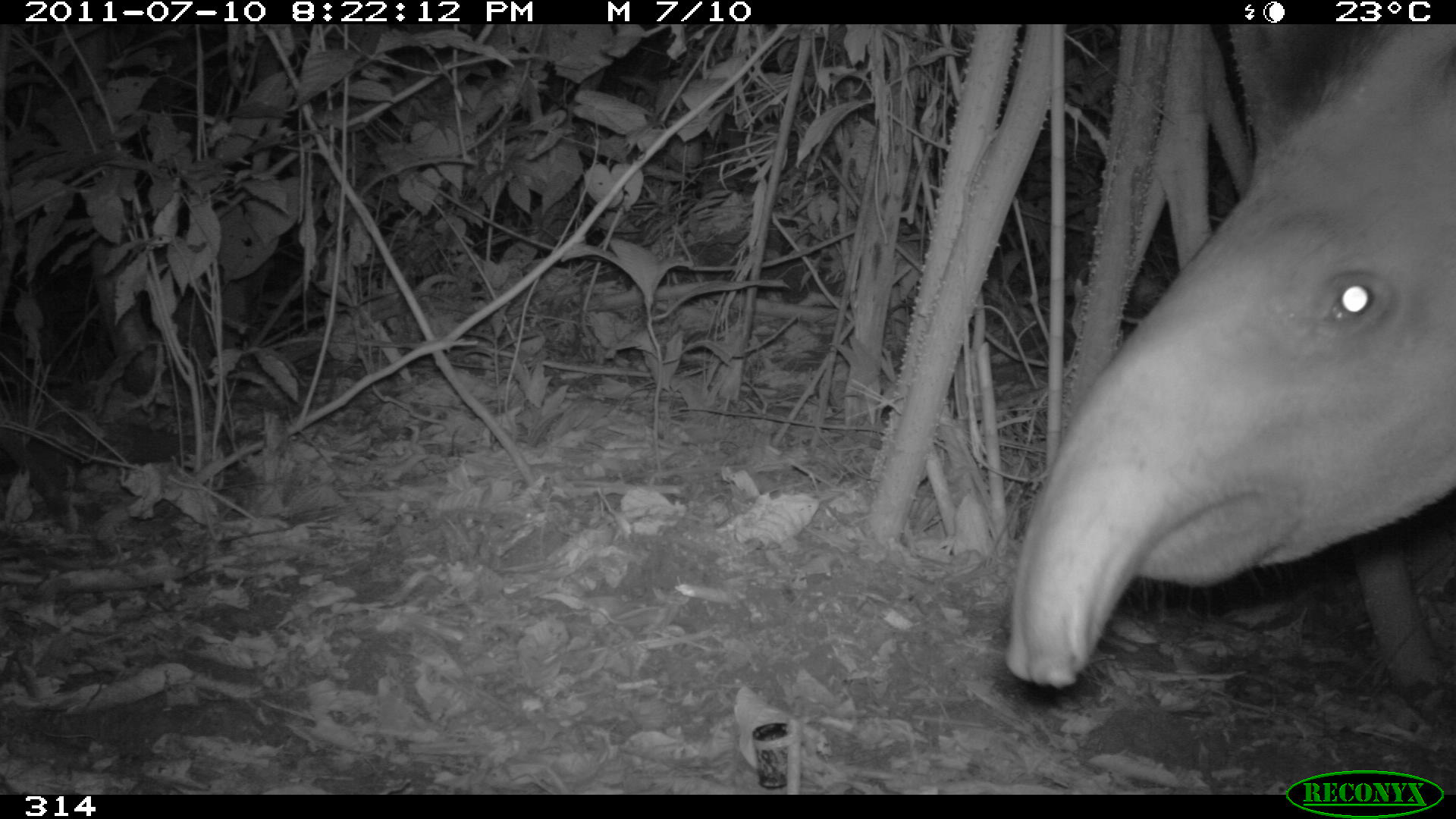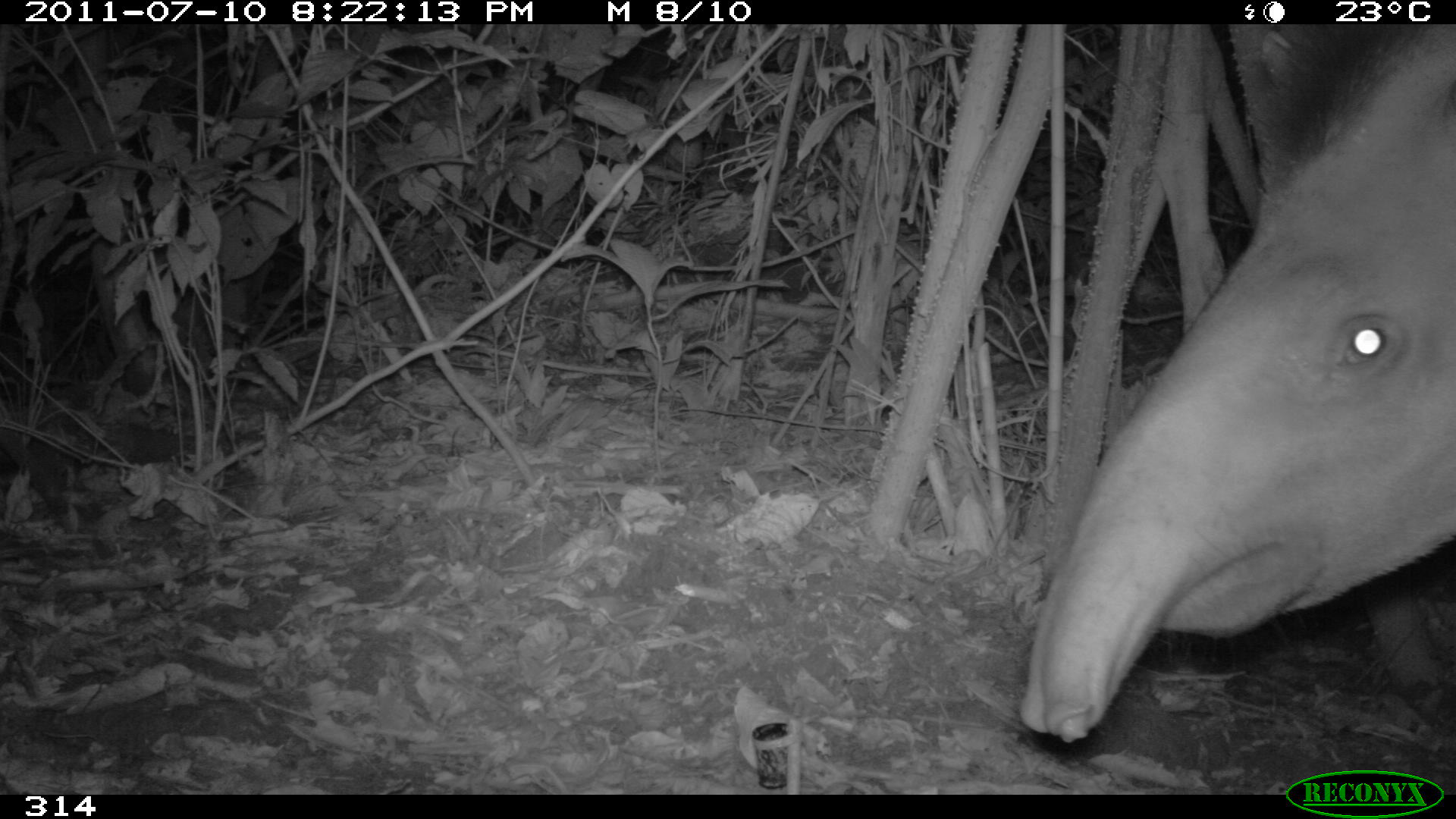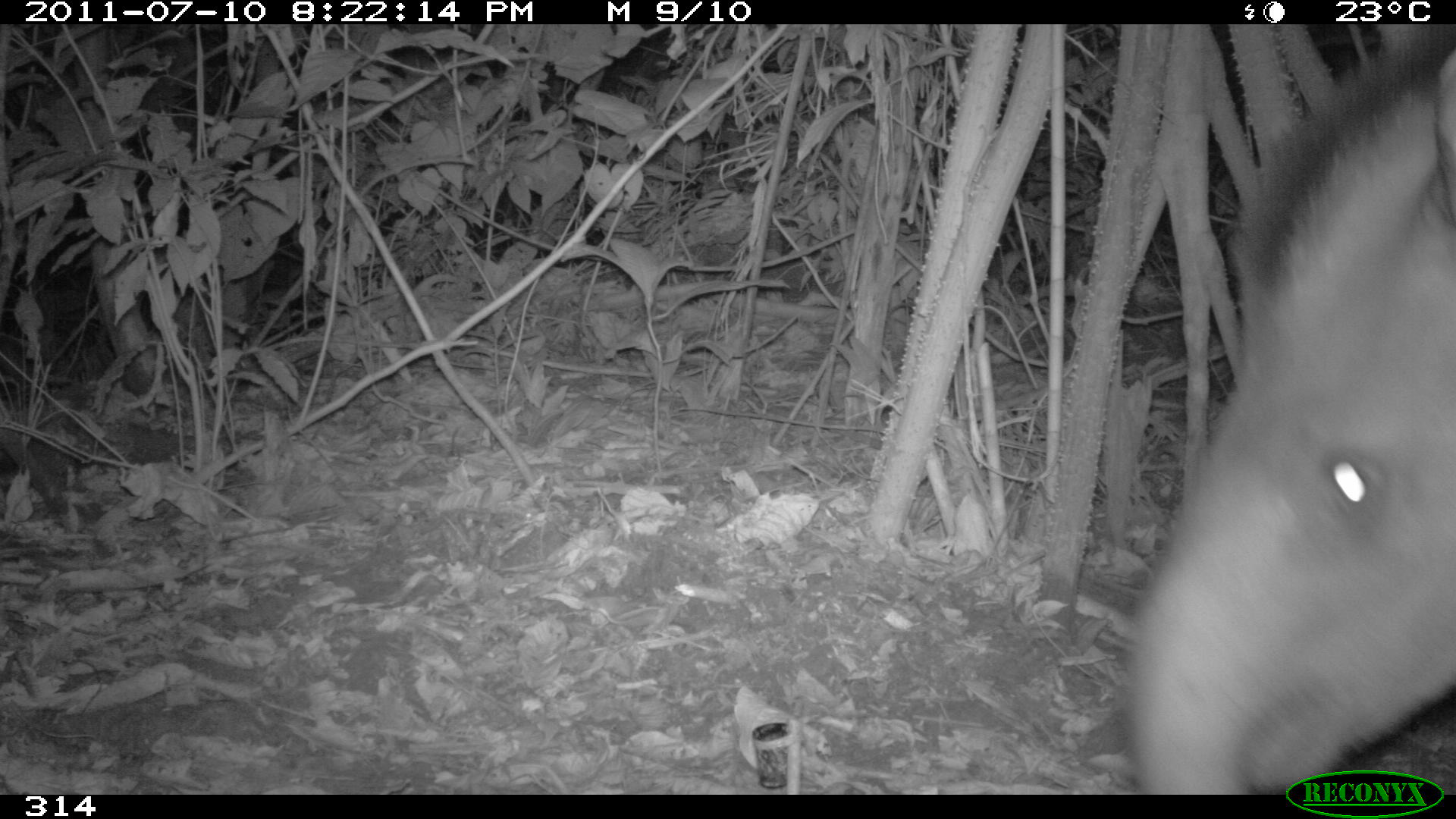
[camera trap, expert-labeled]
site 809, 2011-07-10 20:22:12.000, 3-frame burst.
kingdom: Animalia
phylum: Chordata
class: Mammalia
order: Perissodactyla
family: Tapiridae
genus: Tapirus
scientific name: Tapirus terrestris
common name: south american tapir